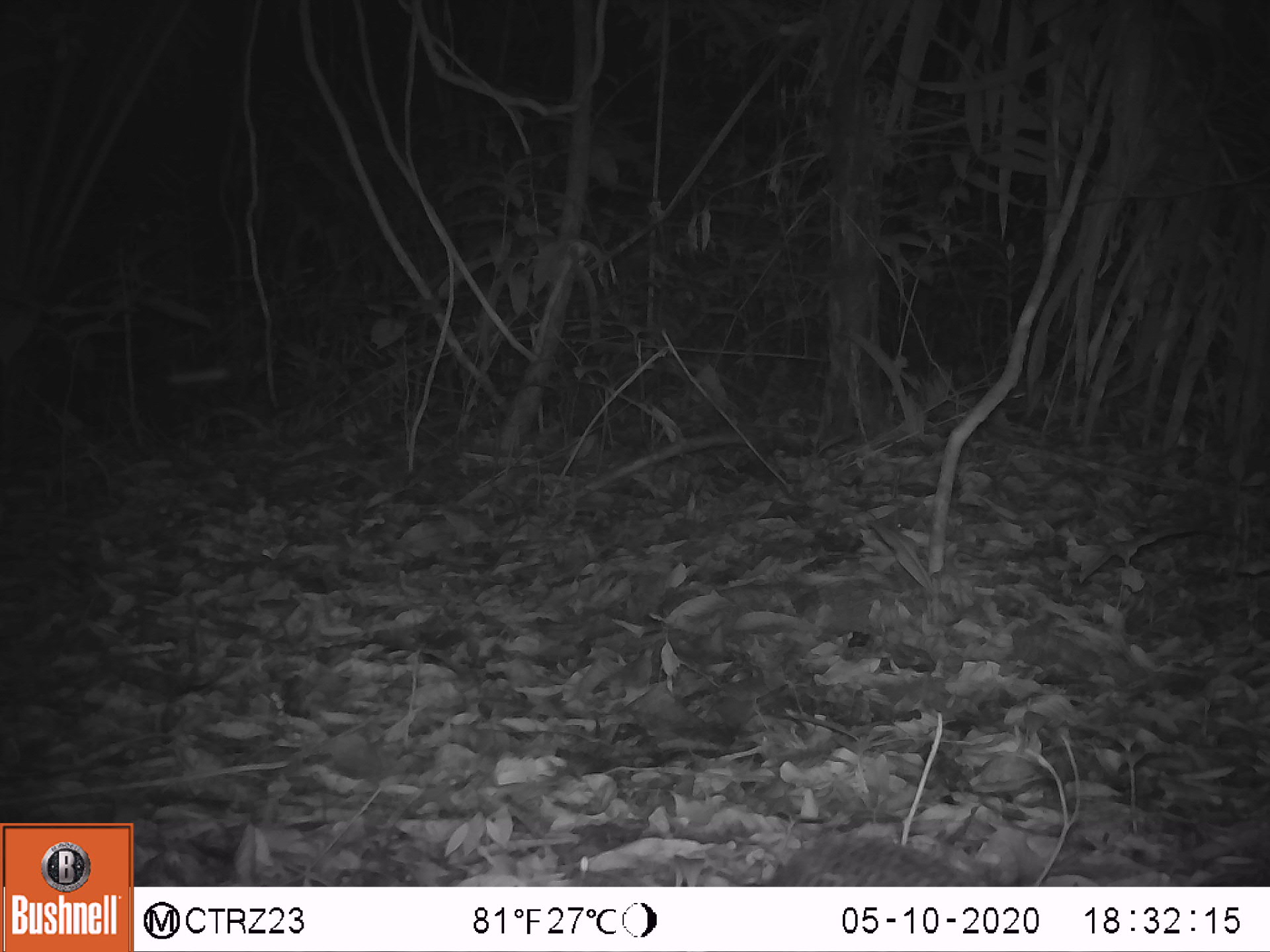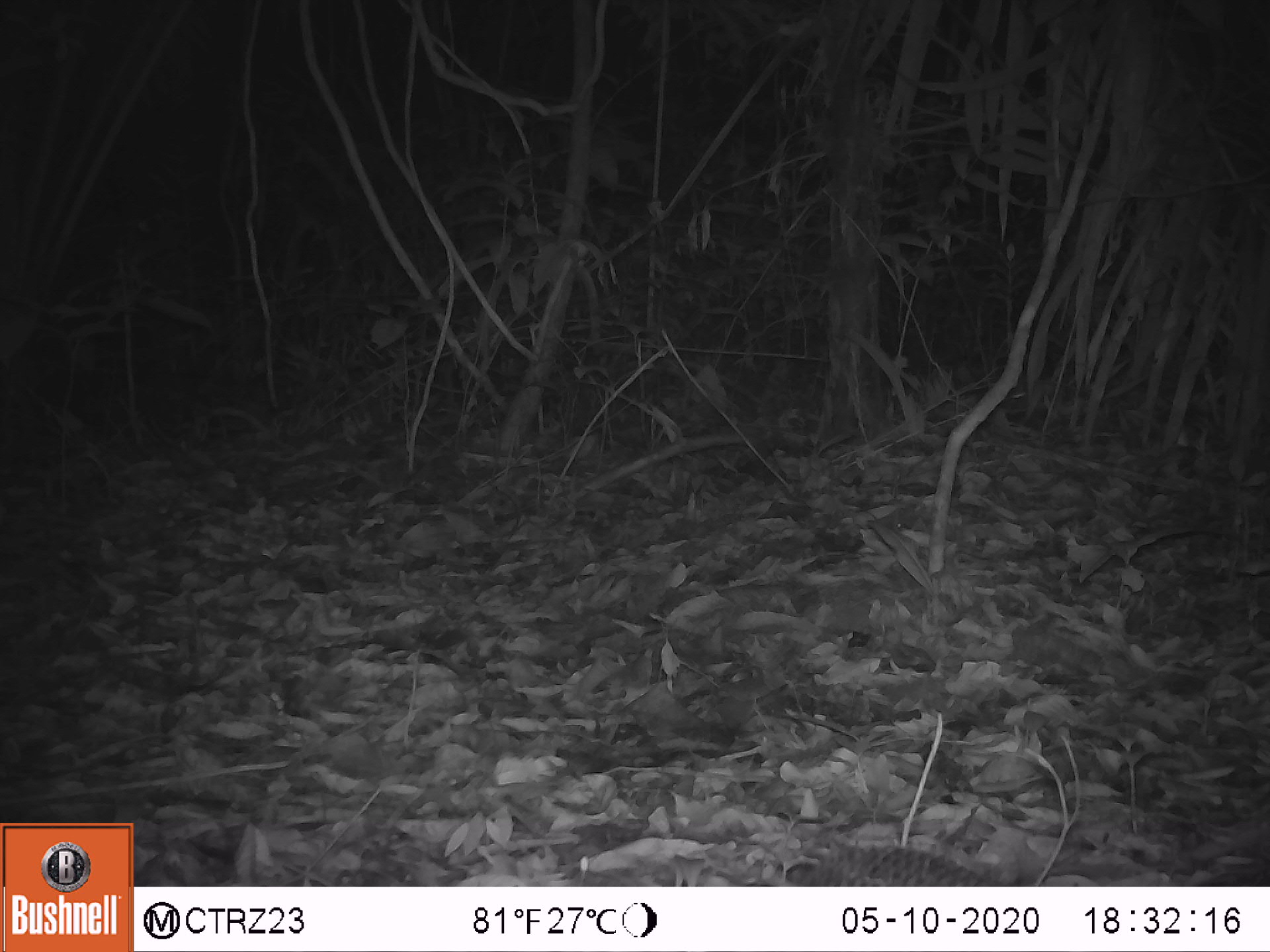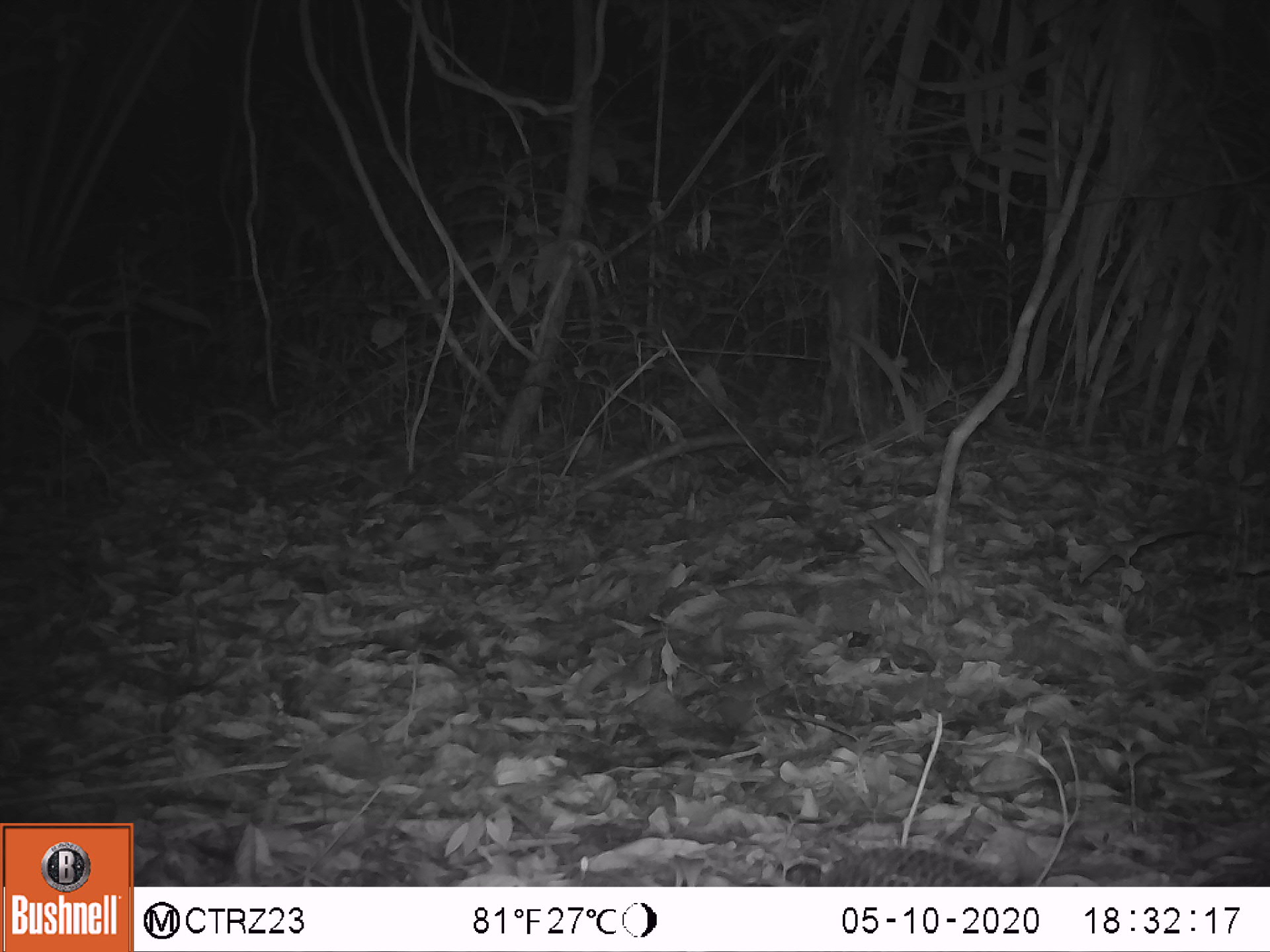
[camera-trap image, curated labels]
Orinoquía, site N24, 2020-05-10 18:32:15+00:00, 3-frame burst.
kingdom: Animalia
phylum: Chordata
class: Mammalia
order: Cingulata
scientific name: Cingulata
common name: armadillo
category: unknown armadillo